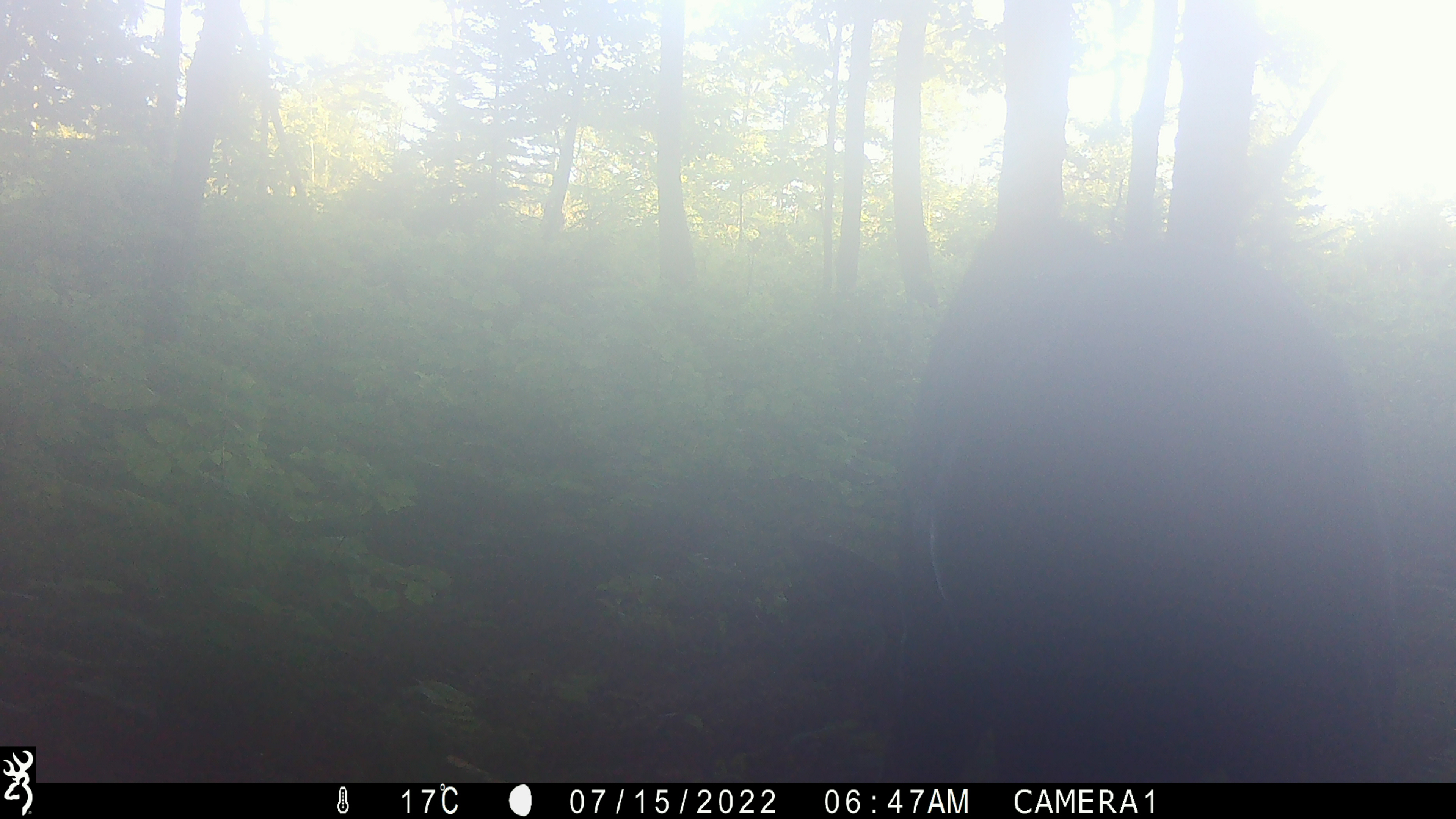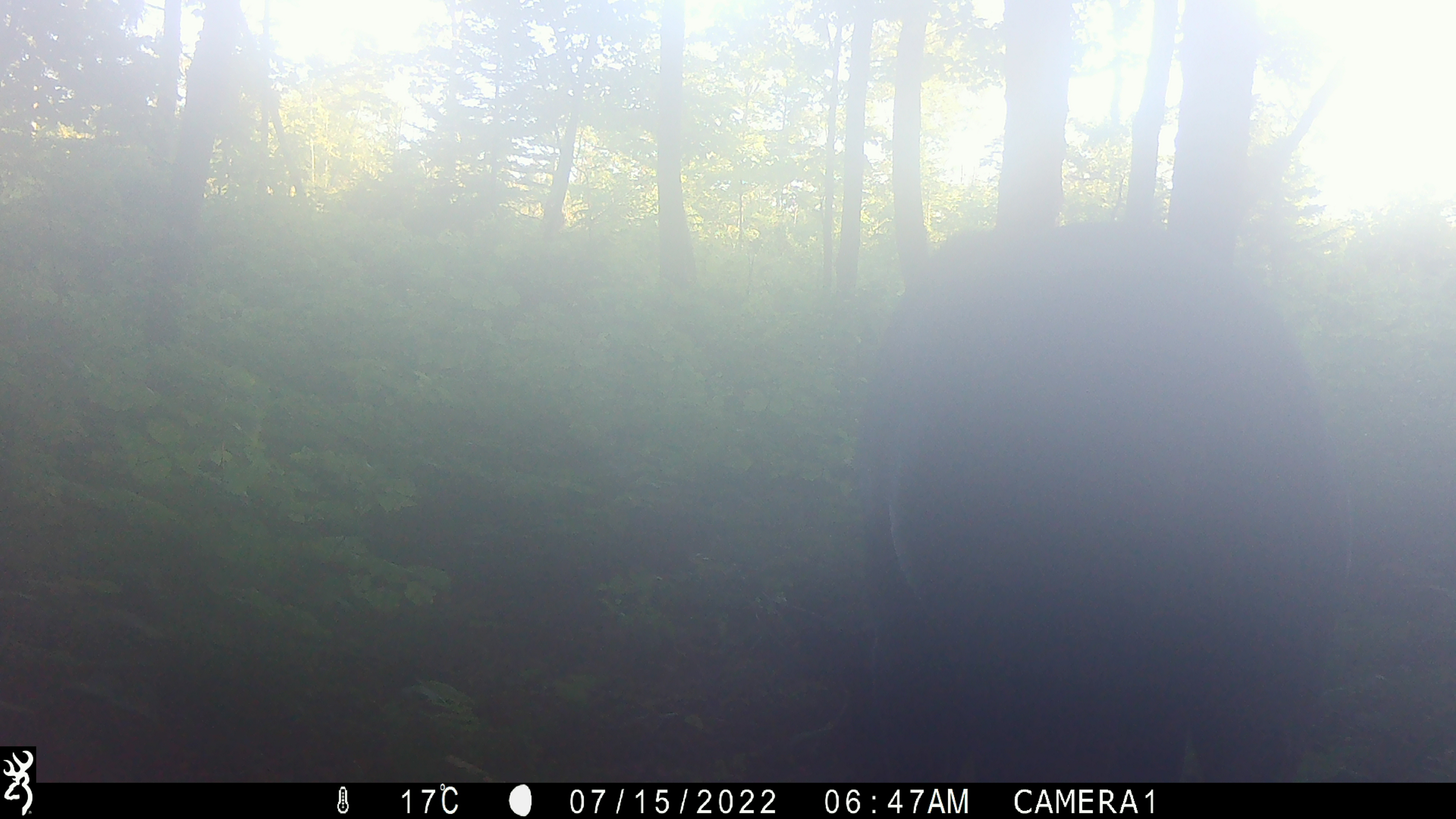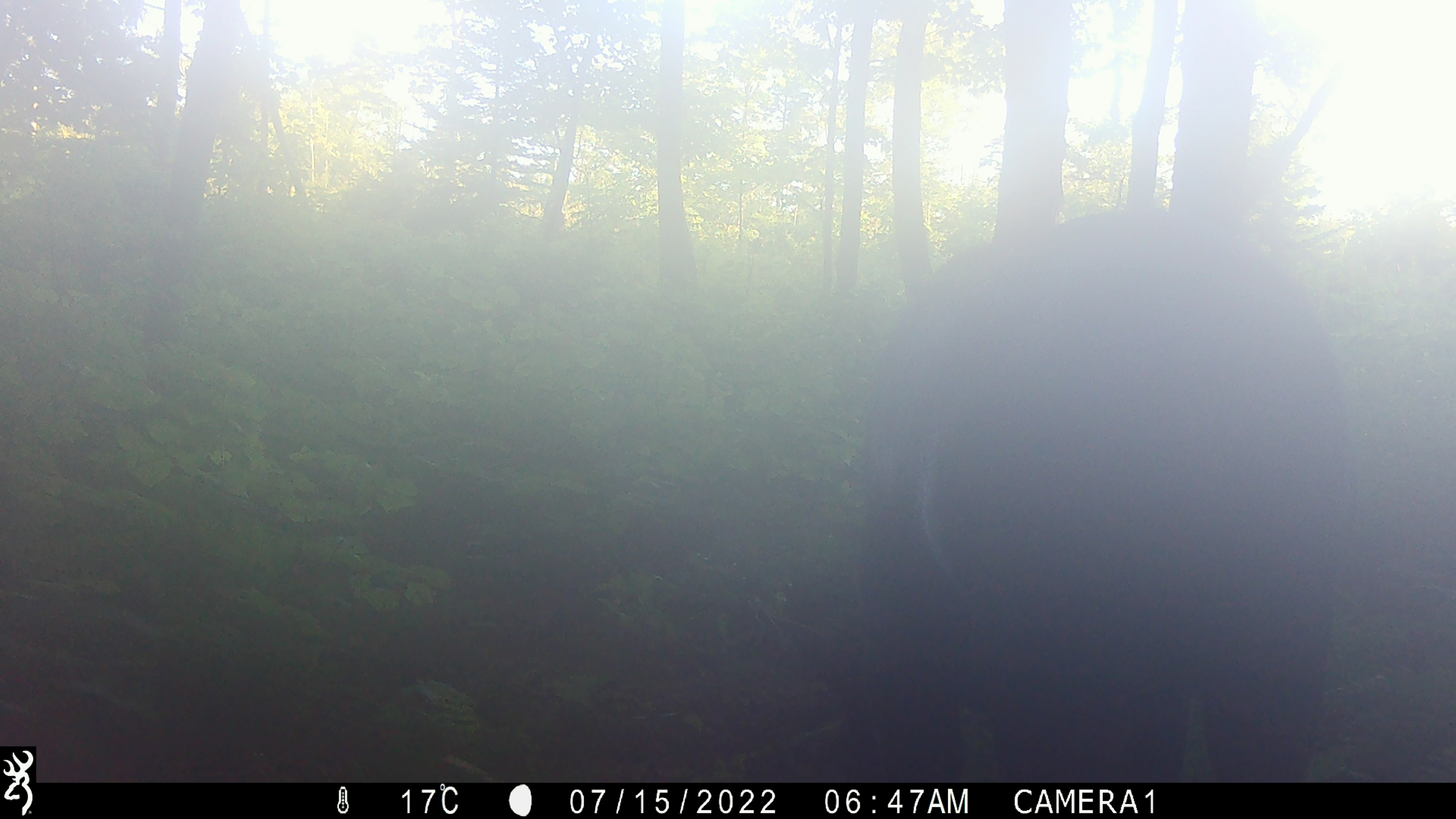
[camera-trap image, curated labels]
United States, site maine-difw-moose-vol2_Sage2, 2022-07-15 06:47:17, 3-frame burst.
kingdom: Animalia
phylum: Chordata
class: Mammalia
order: Artiodactyla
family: Cervidae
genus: Alces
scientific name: Alces alces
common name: moose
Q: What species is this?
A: Moose (Alces alces).